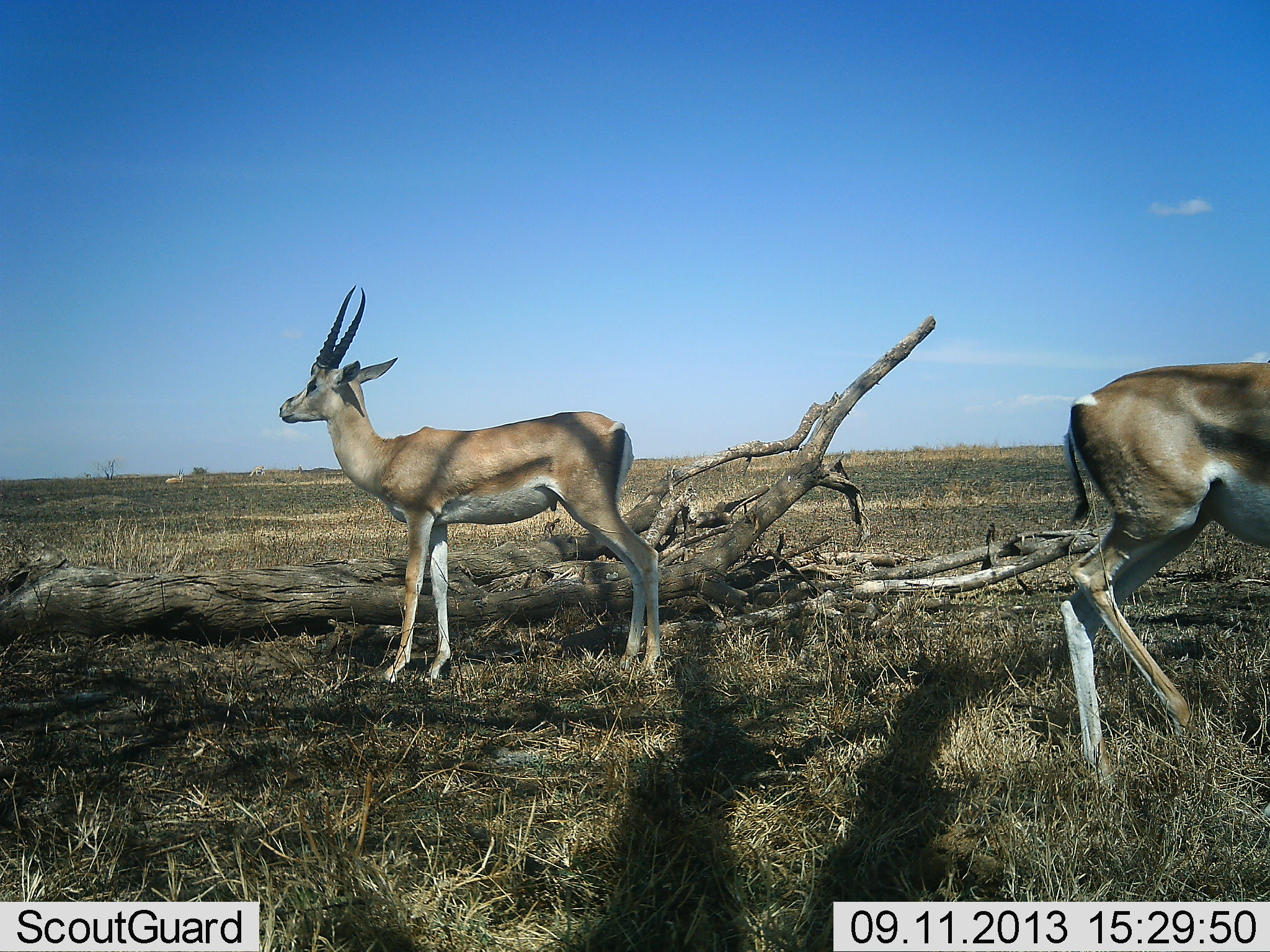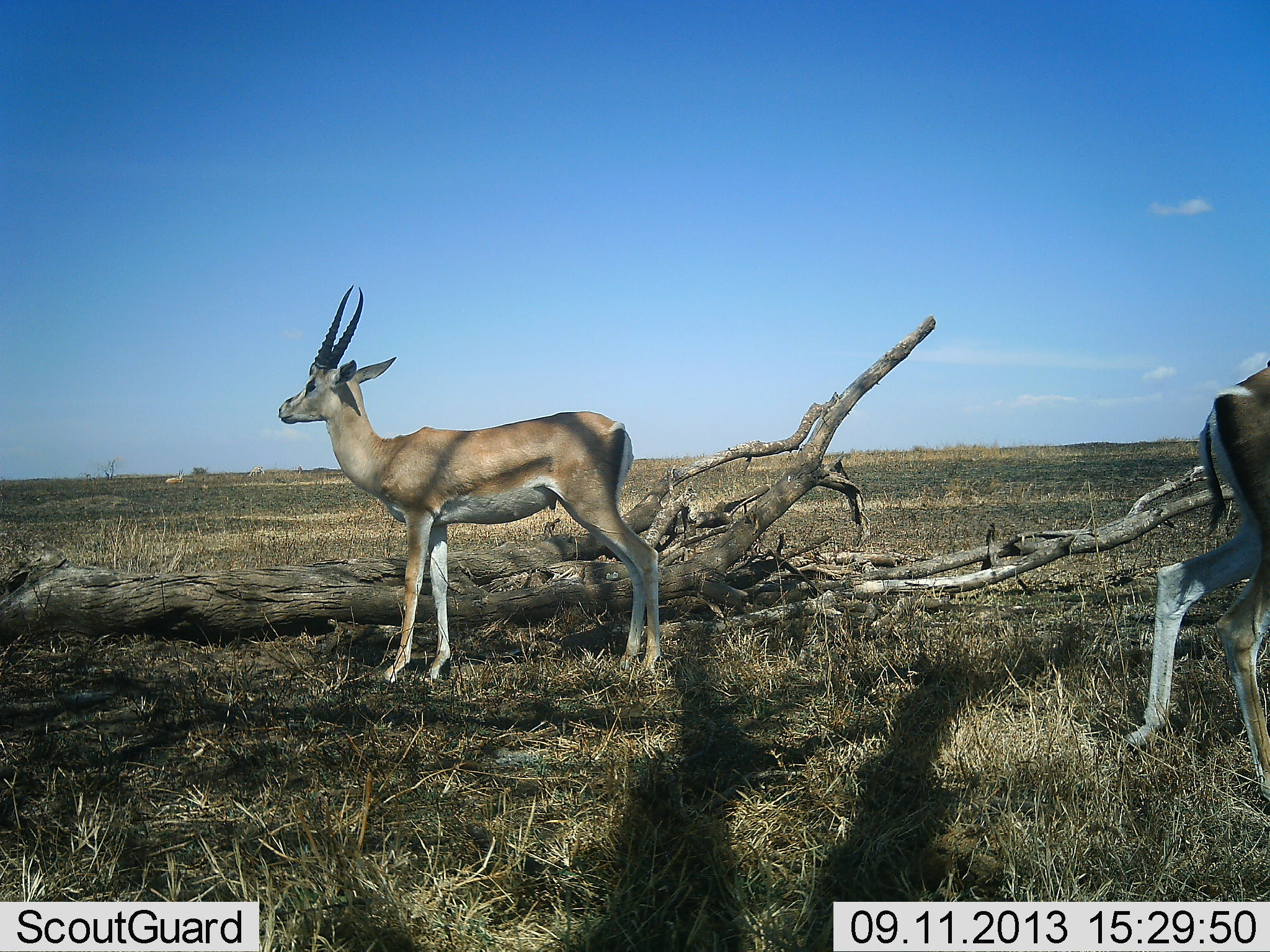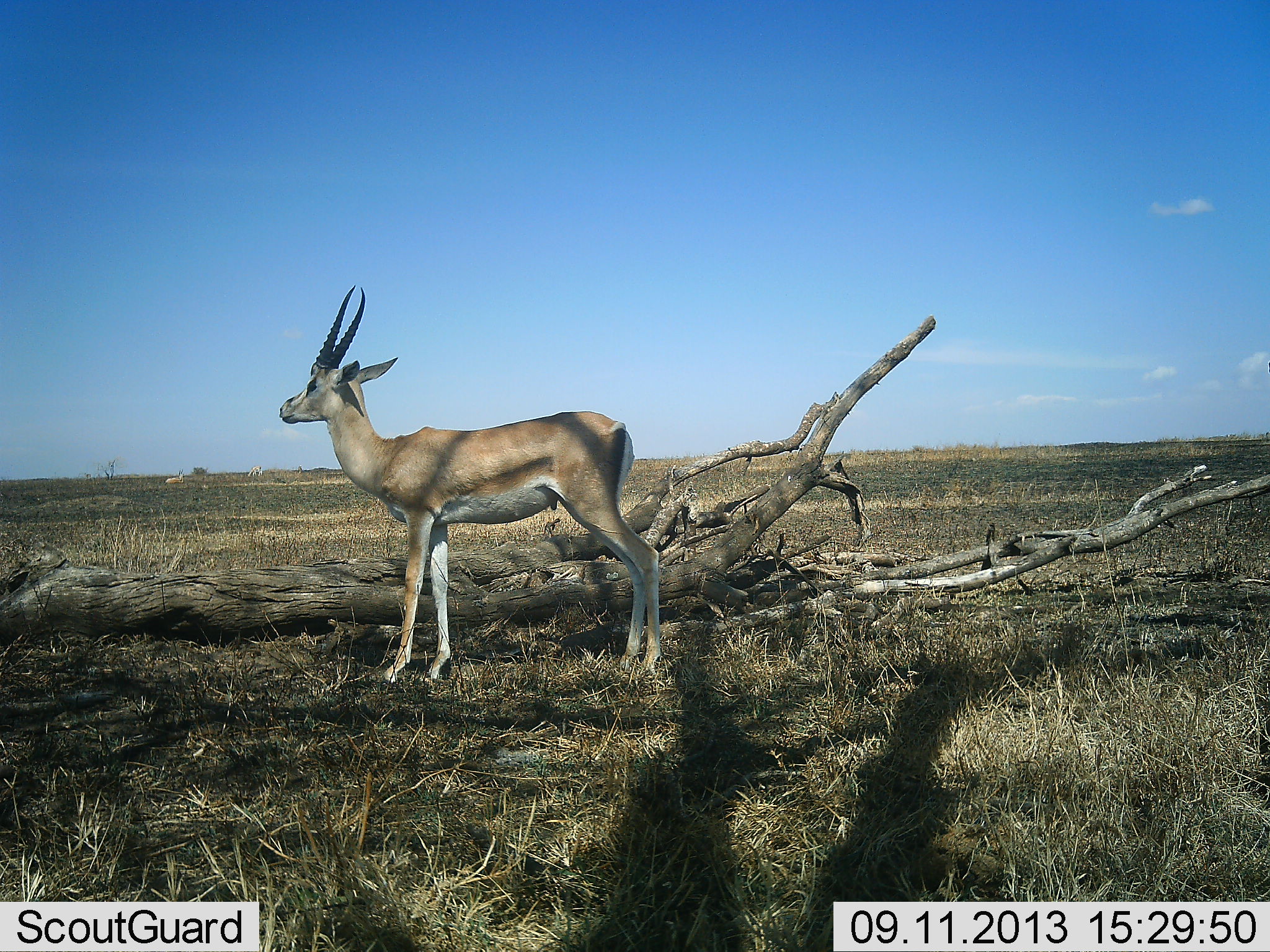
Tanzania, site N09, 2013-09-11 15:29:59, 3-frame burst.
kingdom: Animalia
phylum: Chordata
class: Mammalia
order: Artiodactyla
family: Bovidae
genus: Nanger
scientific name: Nanger granti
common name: grant's gazelle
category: gazellegrants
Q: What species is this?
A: Gazellegrants (grant's gazelle) (Nanger granti).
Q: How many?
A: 2.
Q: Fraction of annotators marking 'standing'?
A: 90%.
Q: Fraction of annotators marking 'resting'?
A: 0%.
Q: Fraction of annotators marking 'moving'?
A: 90%.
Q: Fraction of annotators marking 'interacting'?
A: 0%.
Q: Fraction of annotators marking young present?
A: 0%.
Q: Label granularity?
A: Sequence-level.